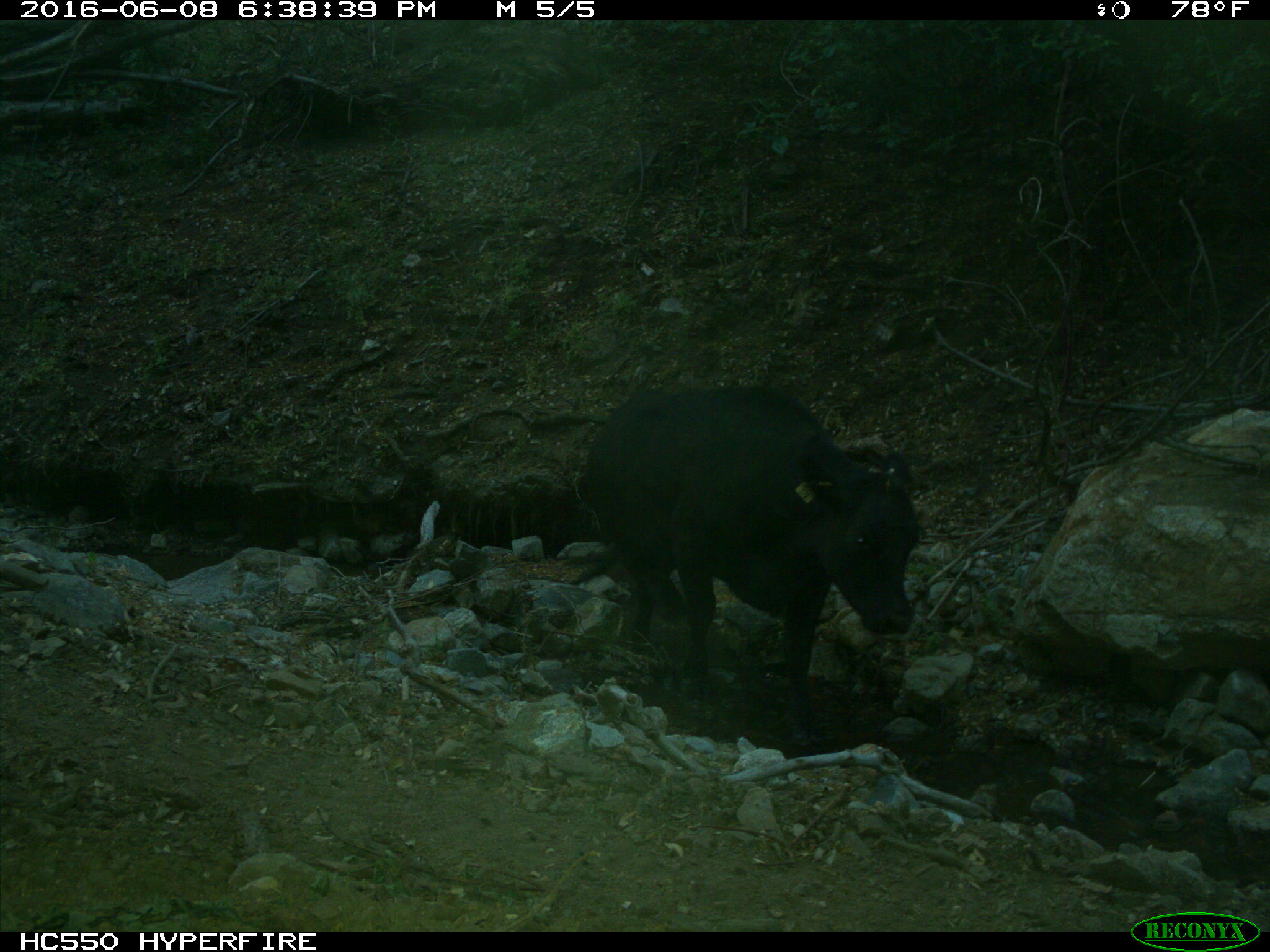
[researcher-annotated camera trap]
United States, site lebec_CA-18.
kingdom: Animalia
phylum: Chordata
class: Mammalia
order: Artiodactyla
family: Bovidae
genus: Bos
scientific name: Bos taurus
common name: domestic cow